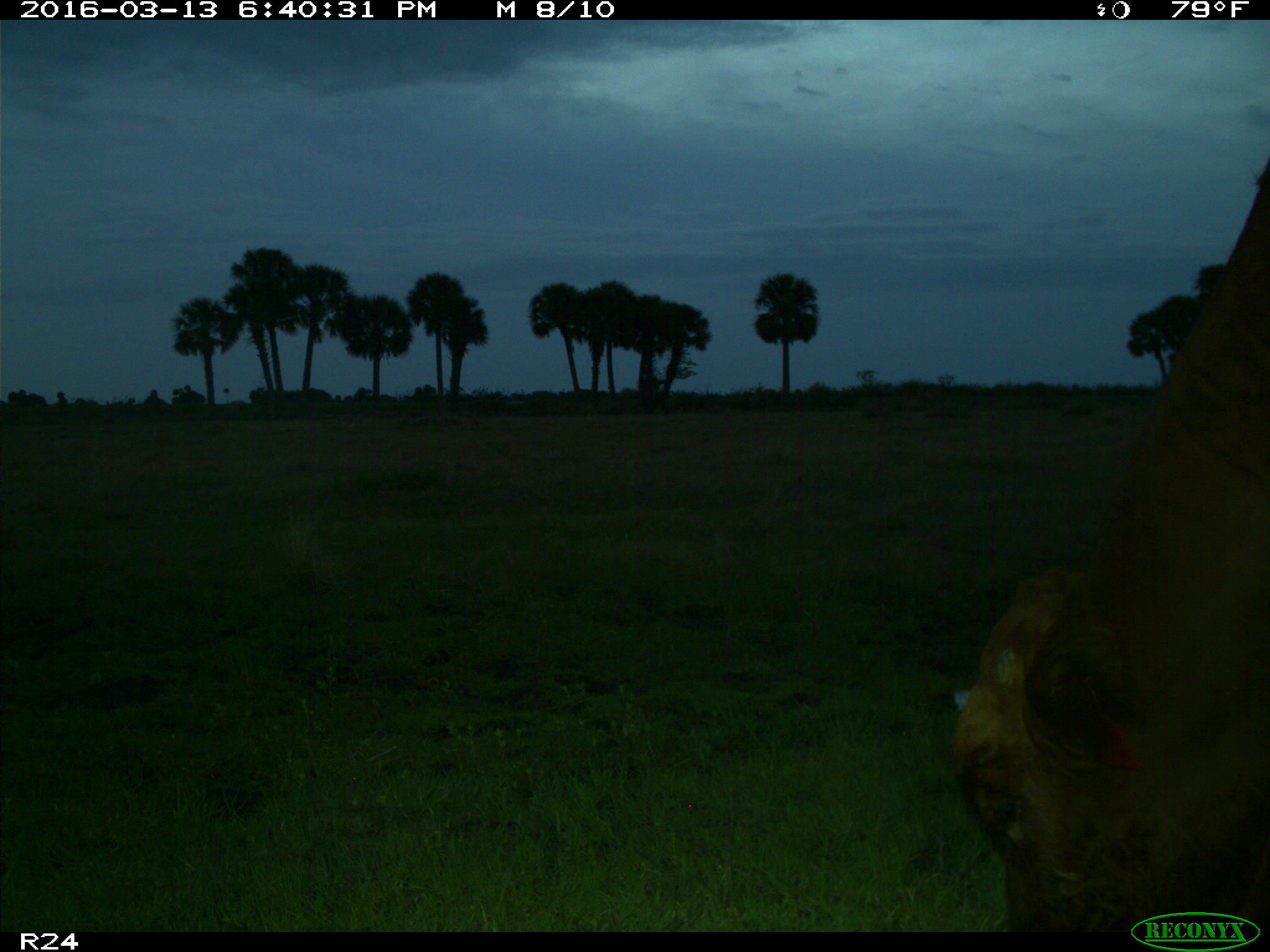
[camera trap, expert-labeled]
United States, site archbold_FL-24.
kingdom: Animalia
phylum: Chordata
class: Mammalia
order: Artiodactyla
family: Bovidae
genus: Bos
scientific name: Bos taurus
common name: domestic cow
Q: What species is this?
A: Bos taurus (domestic cow).